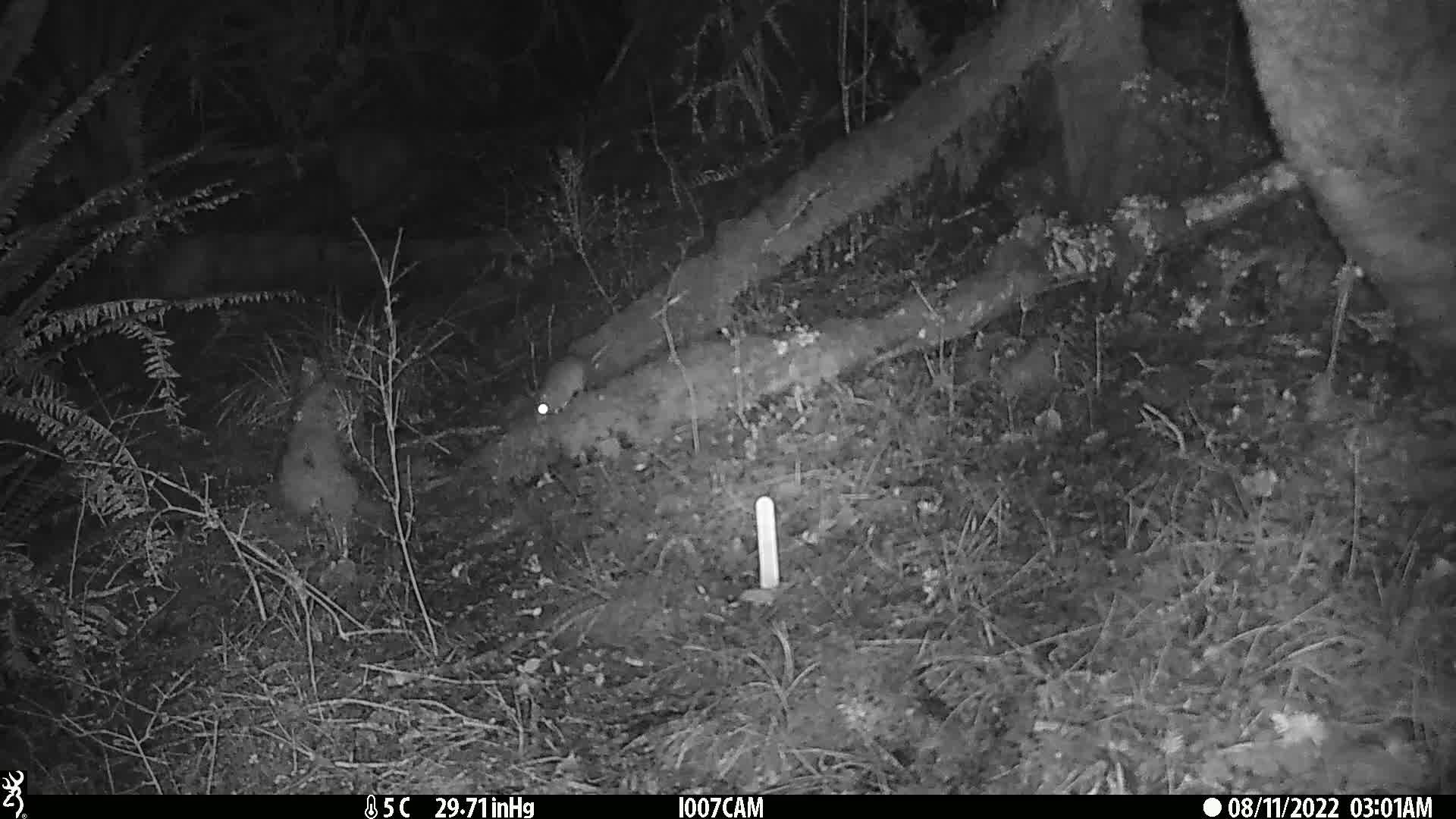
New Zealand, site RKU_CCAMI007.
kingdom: Animalia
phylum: Chordata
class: Mammalia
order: Rodentia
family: Muridae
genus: Rattus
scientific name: Rattus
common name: rat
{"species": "rat (Rattus)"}